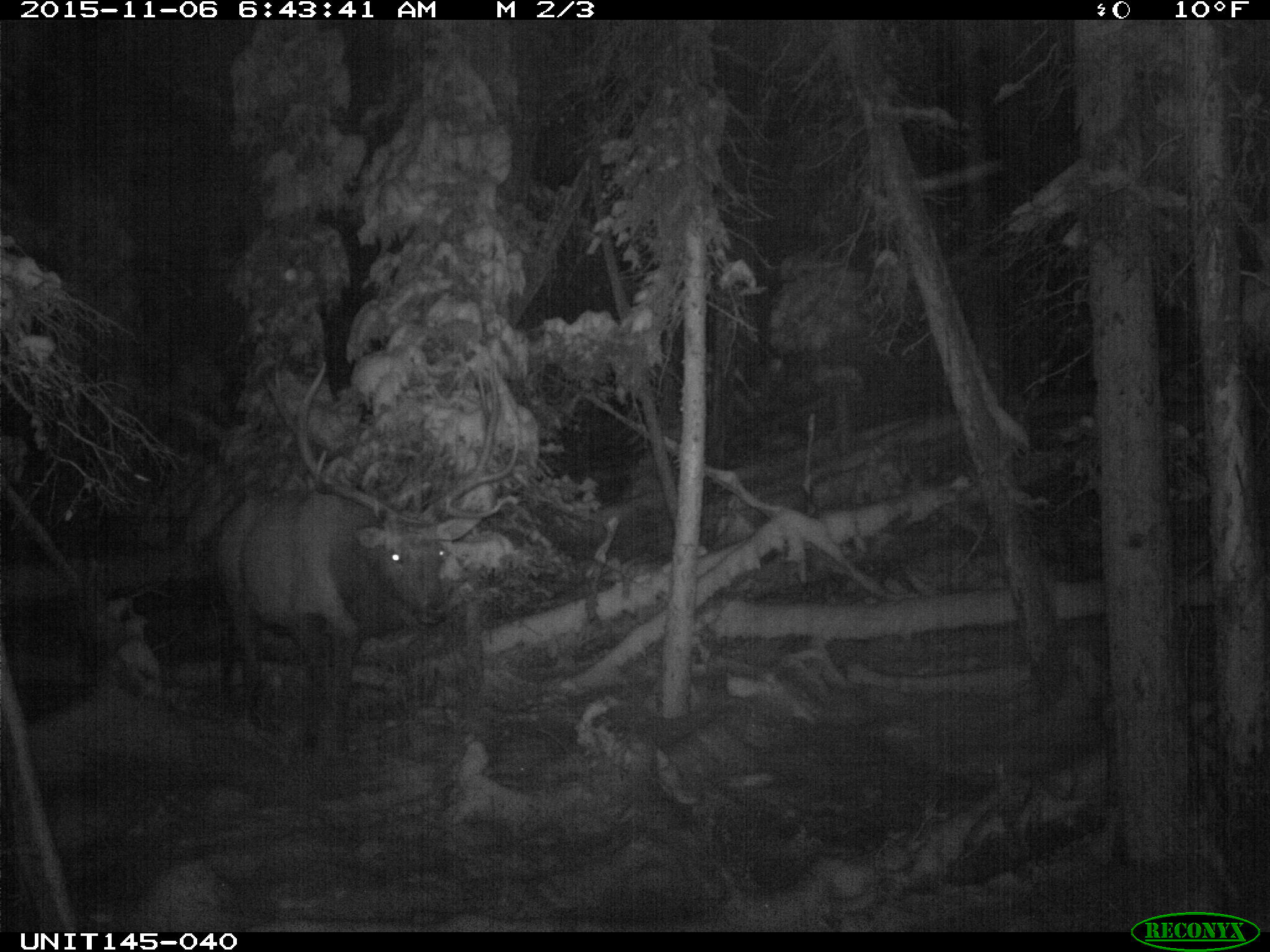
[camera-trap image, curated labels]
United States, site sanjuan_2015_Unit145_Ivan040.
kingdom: Animalia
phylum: Chordata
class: Mammalia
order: Artiodactyla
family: Cervidae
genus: Cervus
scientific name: Cervus elaphus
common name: red deer